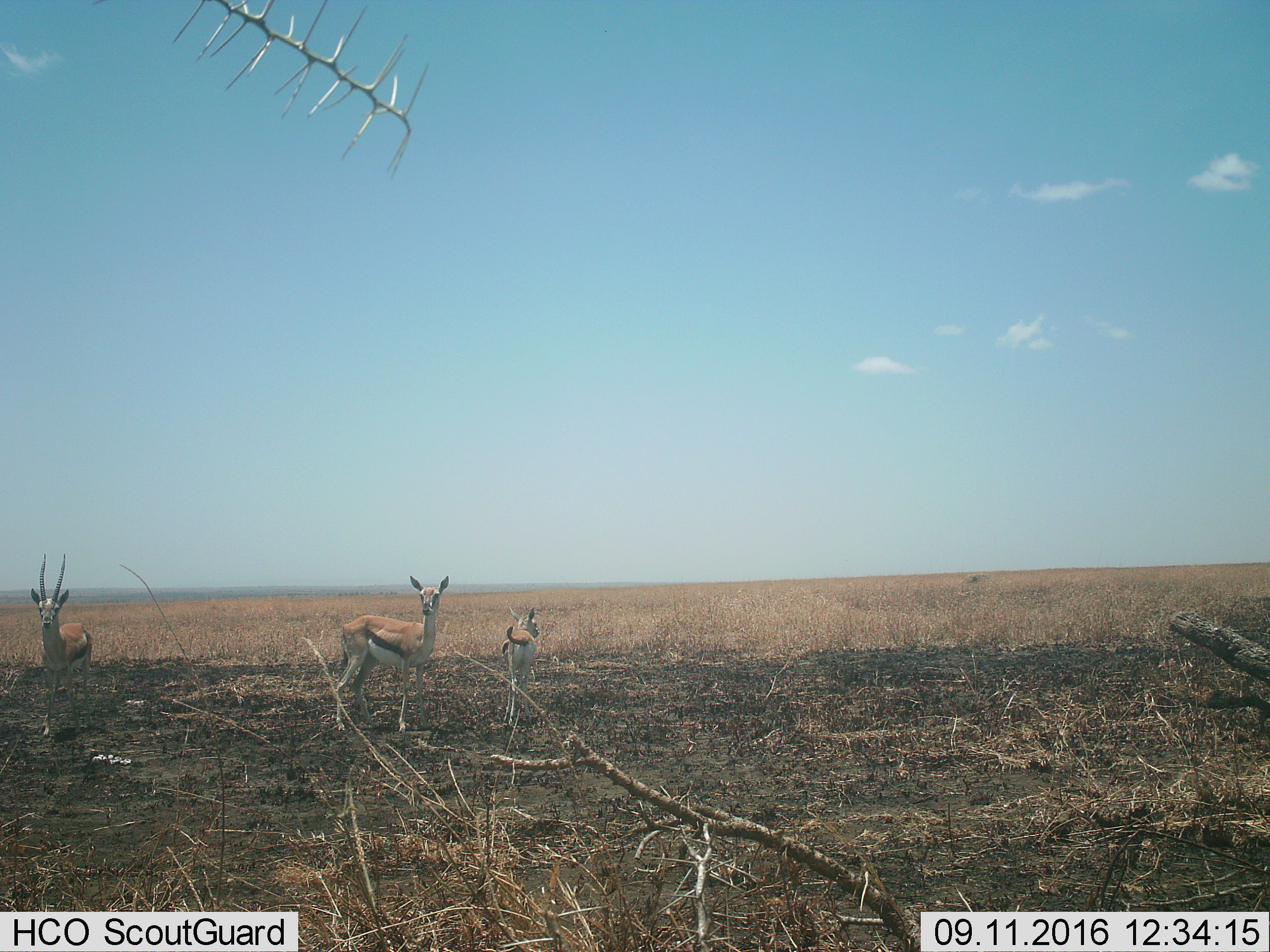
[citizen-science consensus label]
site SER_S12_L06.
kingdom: Animalia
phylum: Chordata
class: Mammalia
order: Artiodactyla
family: Bovidae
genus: Eudorcas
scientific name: Eudorcas thomsonii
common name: thomson's gazelle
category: gazellethomsons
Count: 3.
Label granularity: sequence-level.